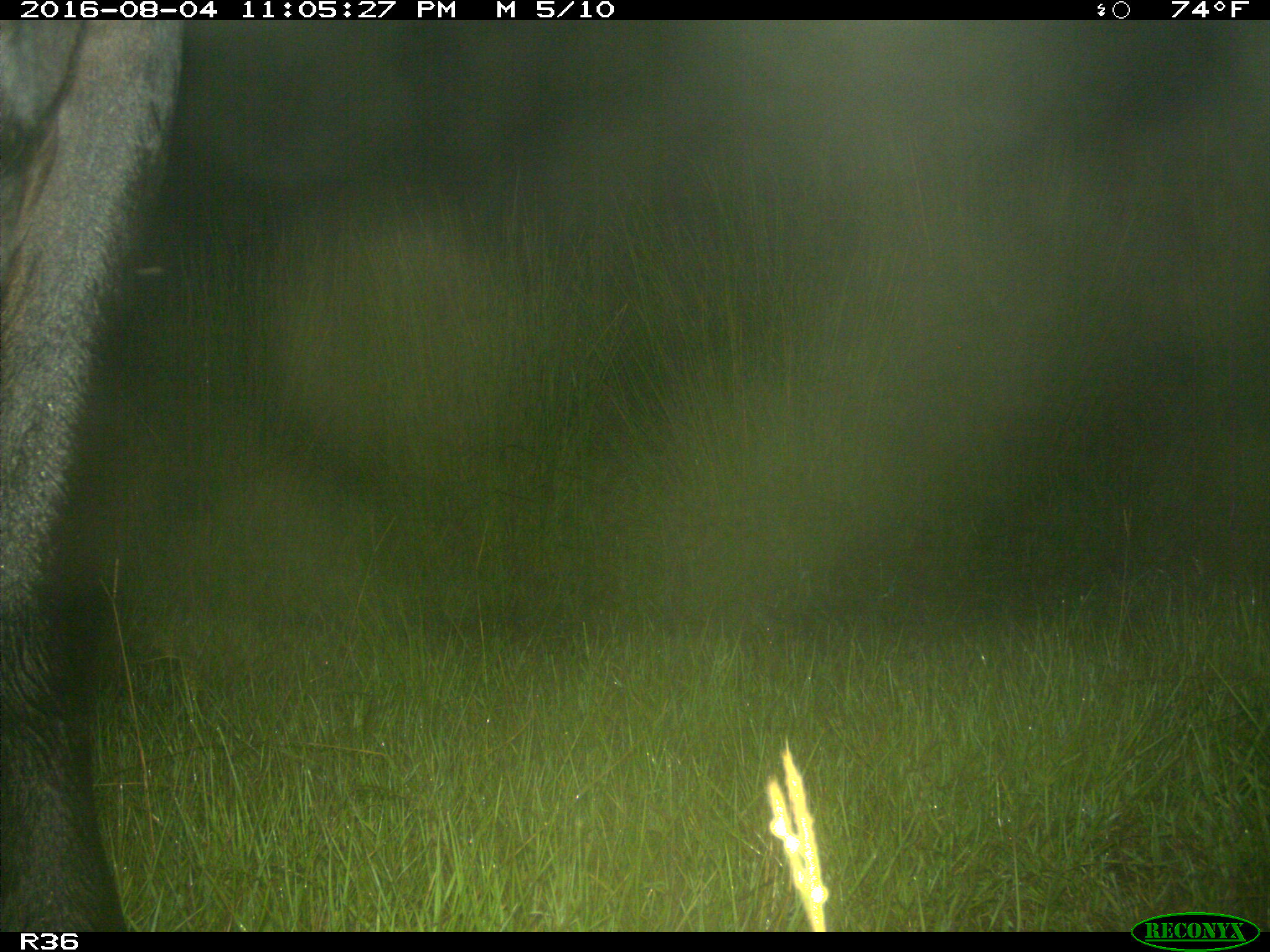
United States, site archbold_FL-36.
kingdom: Animalia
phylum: Chordata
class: Mammalia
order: Artiodactyla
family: Bovidae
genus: Bos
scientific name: Bos taurus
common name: domestic cow